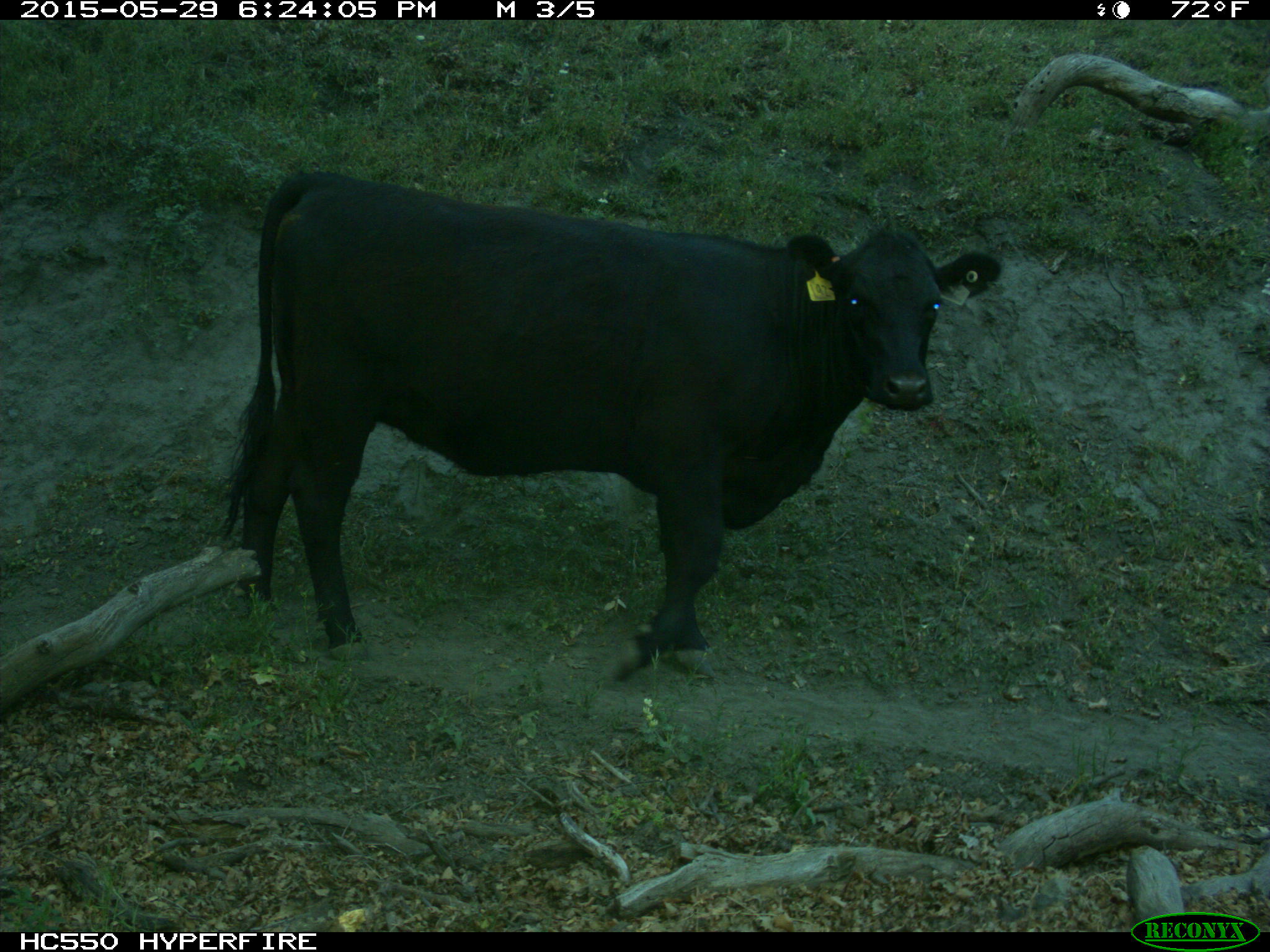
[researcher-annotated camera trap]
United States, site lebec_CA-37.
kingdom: Animalia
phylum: Chordata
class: Mammalia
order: Artiodactyla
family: Bovidae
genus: Bos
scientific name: Bos taurus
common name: domestic cow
Bos taurus (domestic cow).